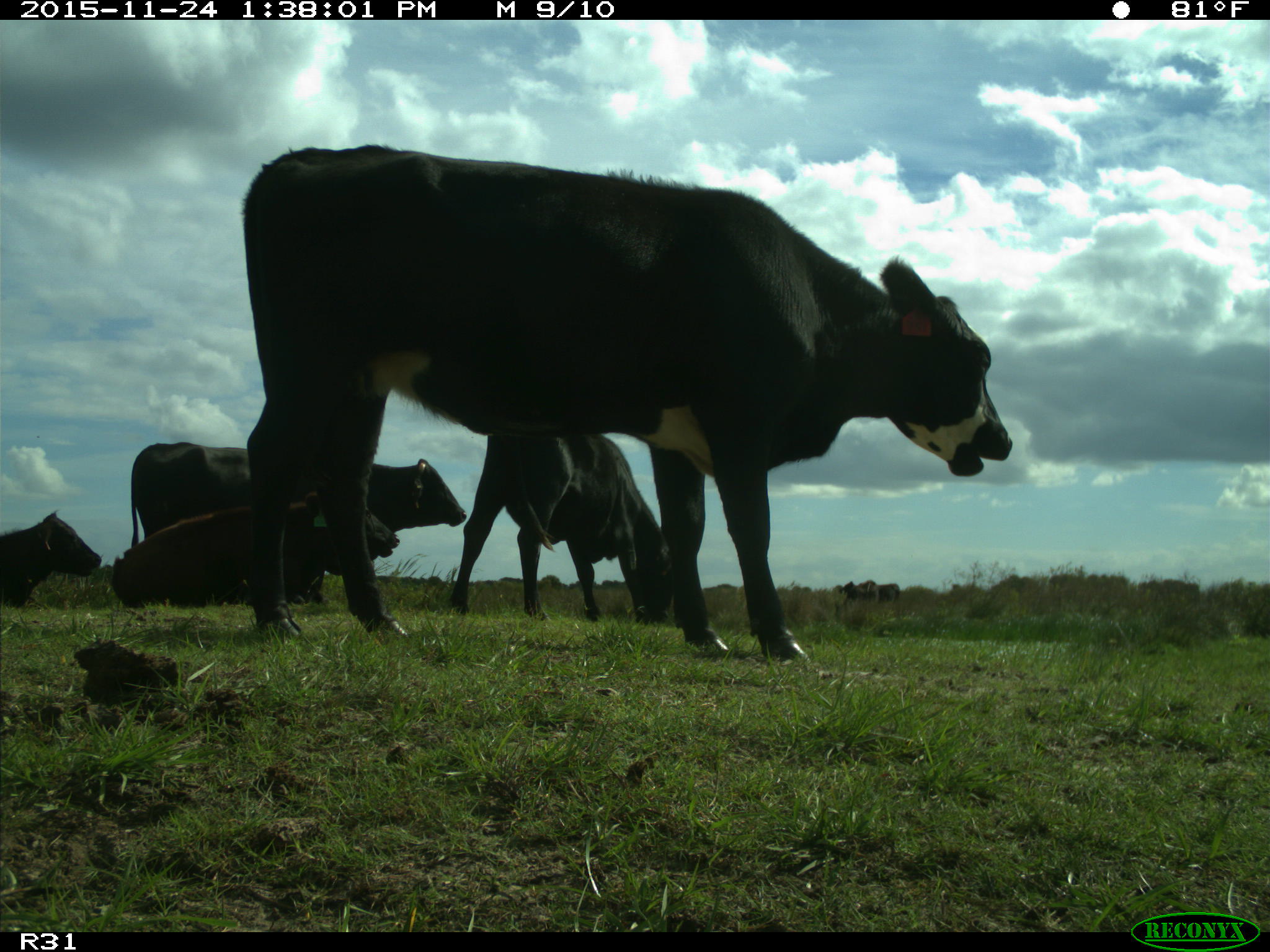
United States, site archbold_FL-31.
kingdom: Animalia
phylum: Chordata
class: Mammalia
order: Artiodactyla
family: Bovidae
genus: Bos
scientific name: Bos taurus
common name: domestic cow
Bos taurus (domestic cow).